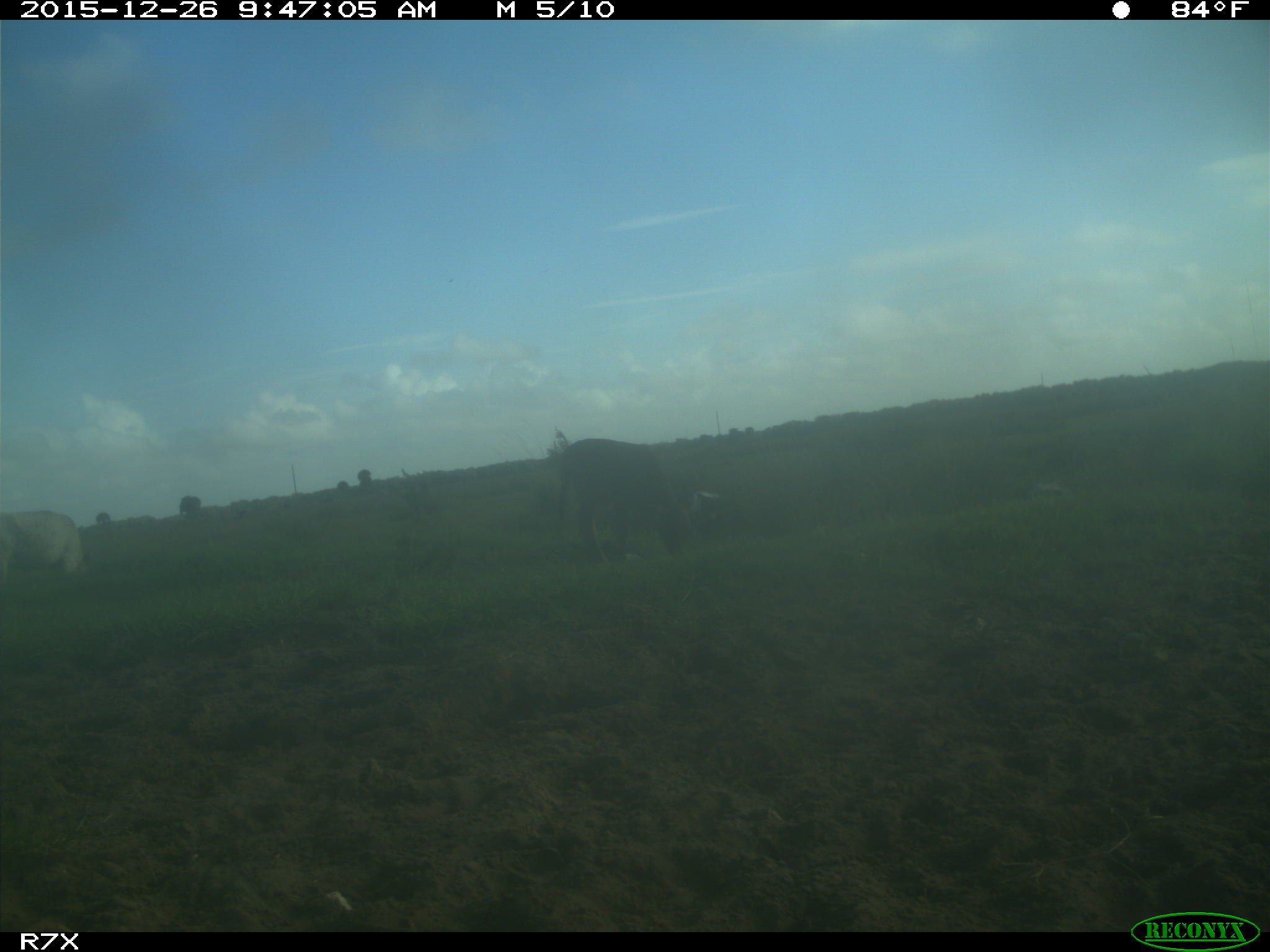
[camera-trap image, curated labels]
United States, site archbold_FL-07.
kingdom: Animalia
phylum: Chordata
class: Mammalia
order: Artiodactyla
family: Bovidae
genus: Bos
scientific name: Bos taurus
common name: domestic cow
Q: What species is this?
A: Bos taurus (domestic cow).